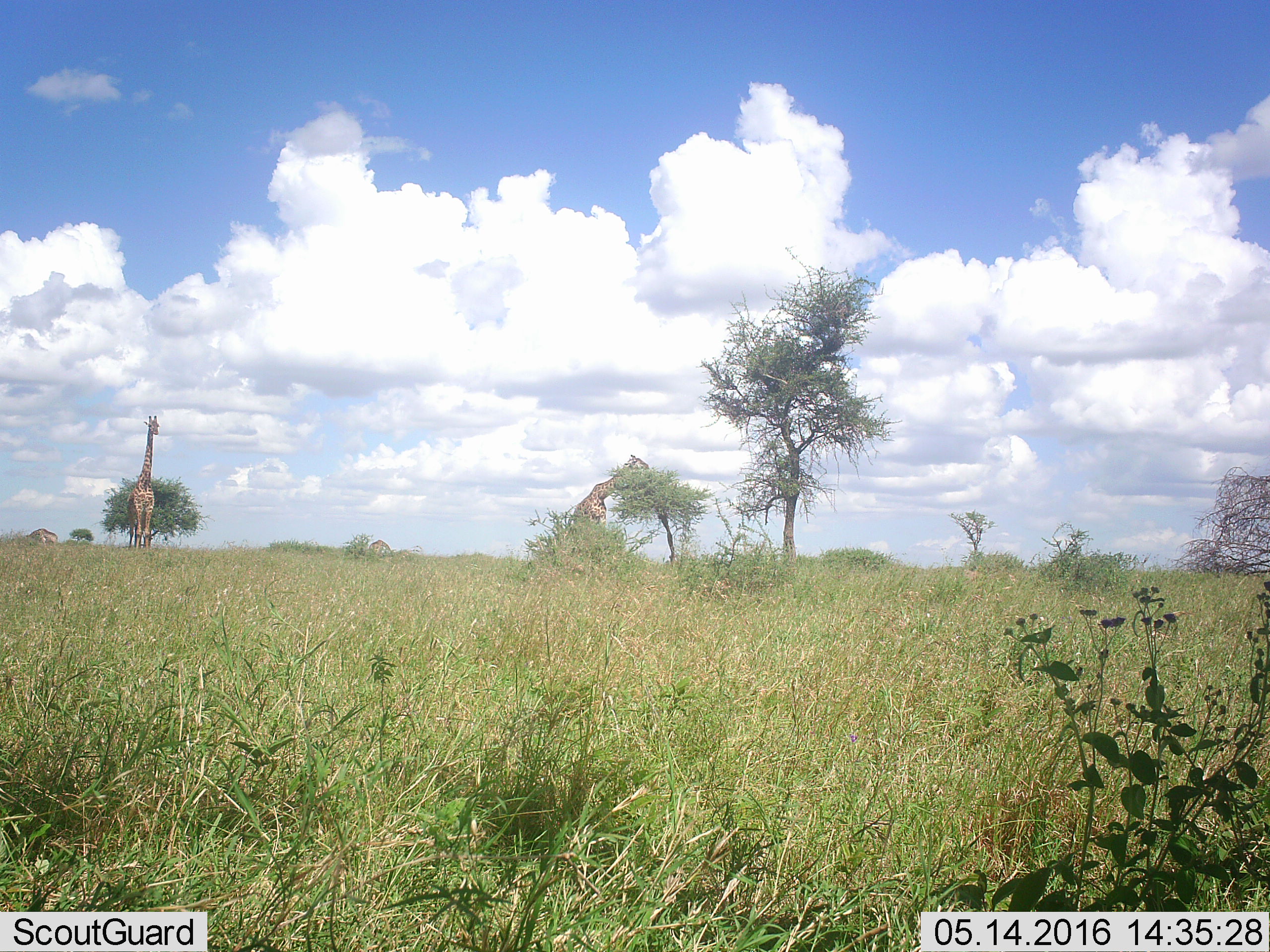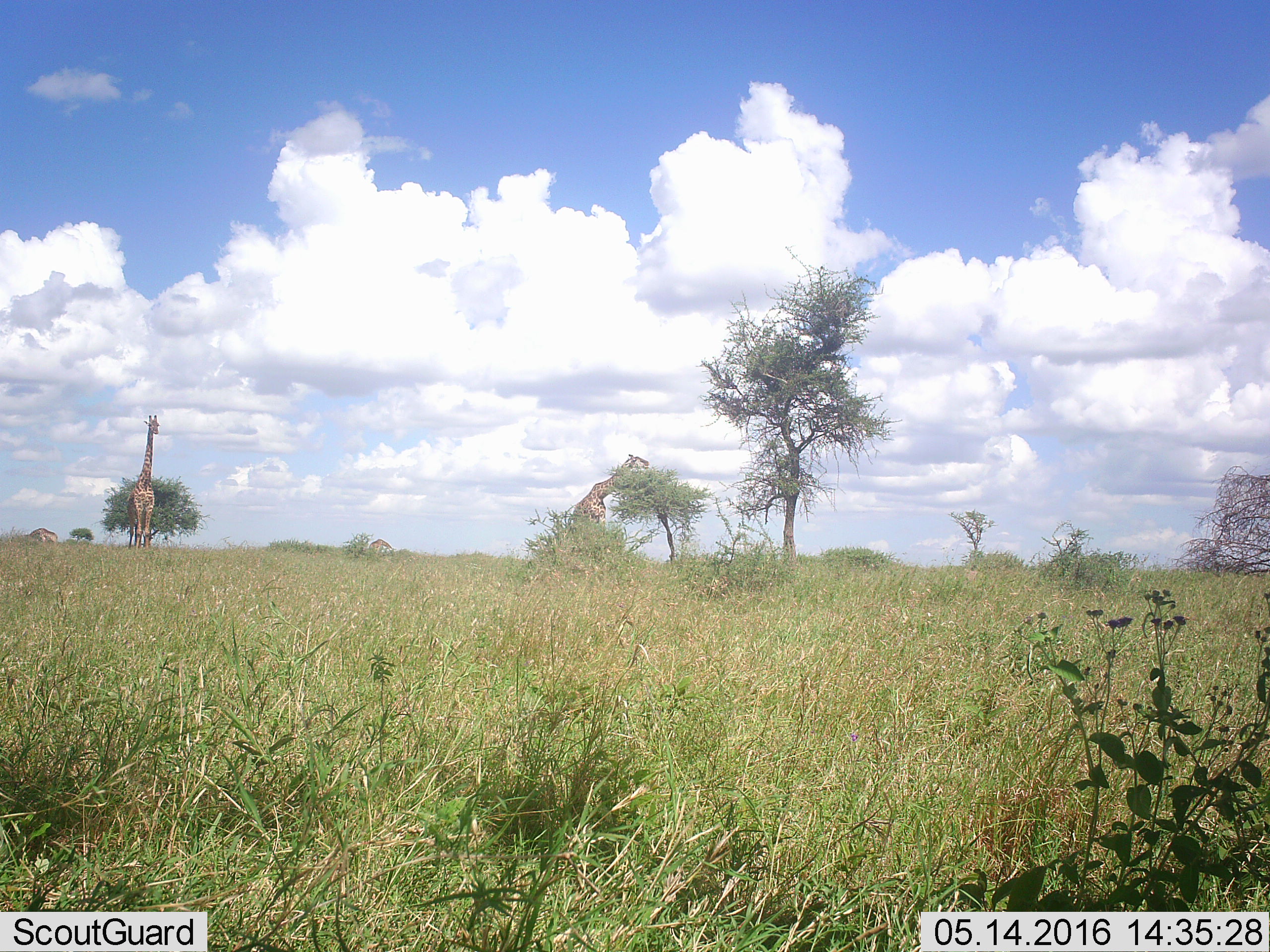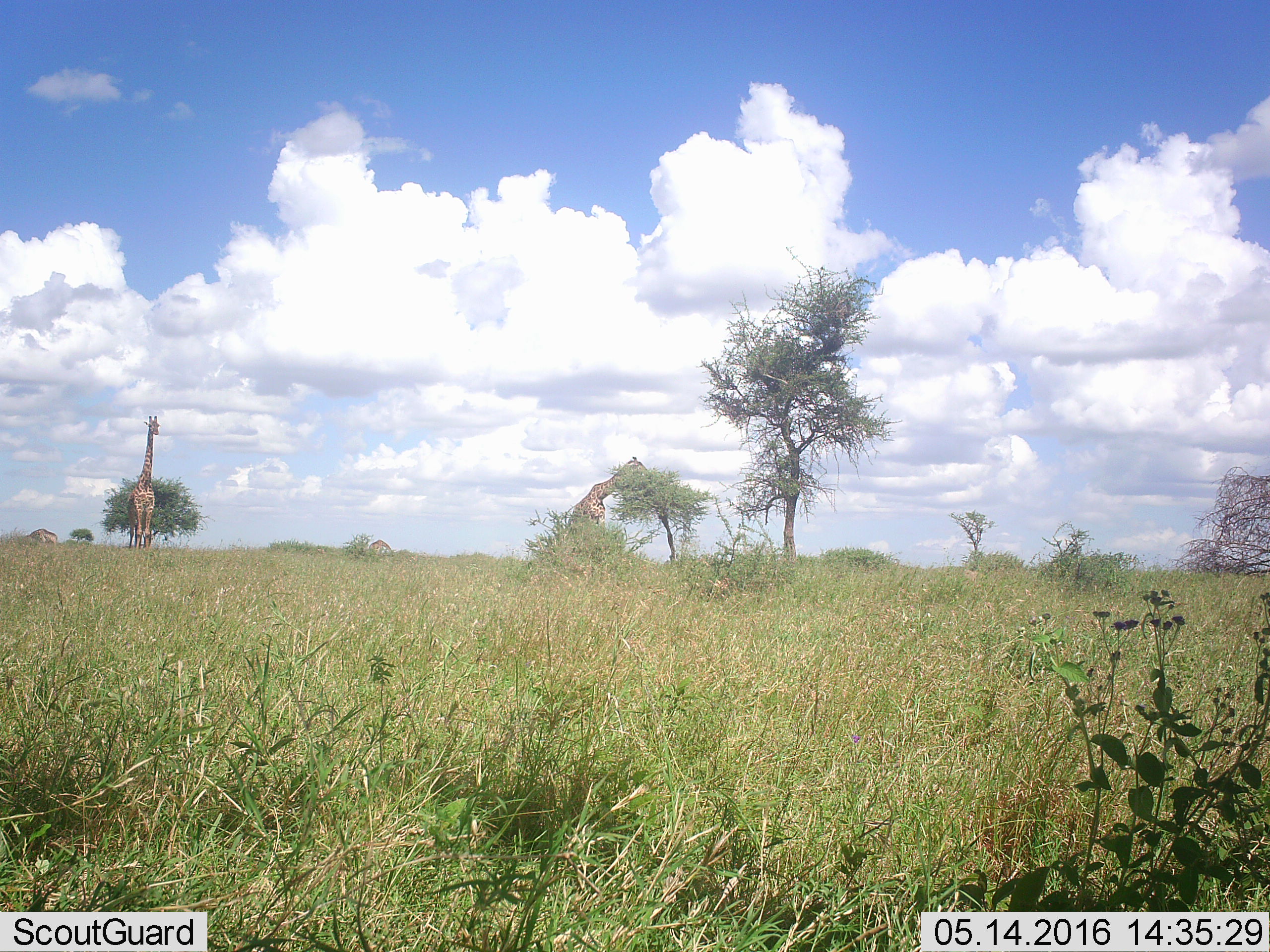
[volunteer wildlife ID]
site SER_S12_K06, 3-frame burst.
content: unidentified animal